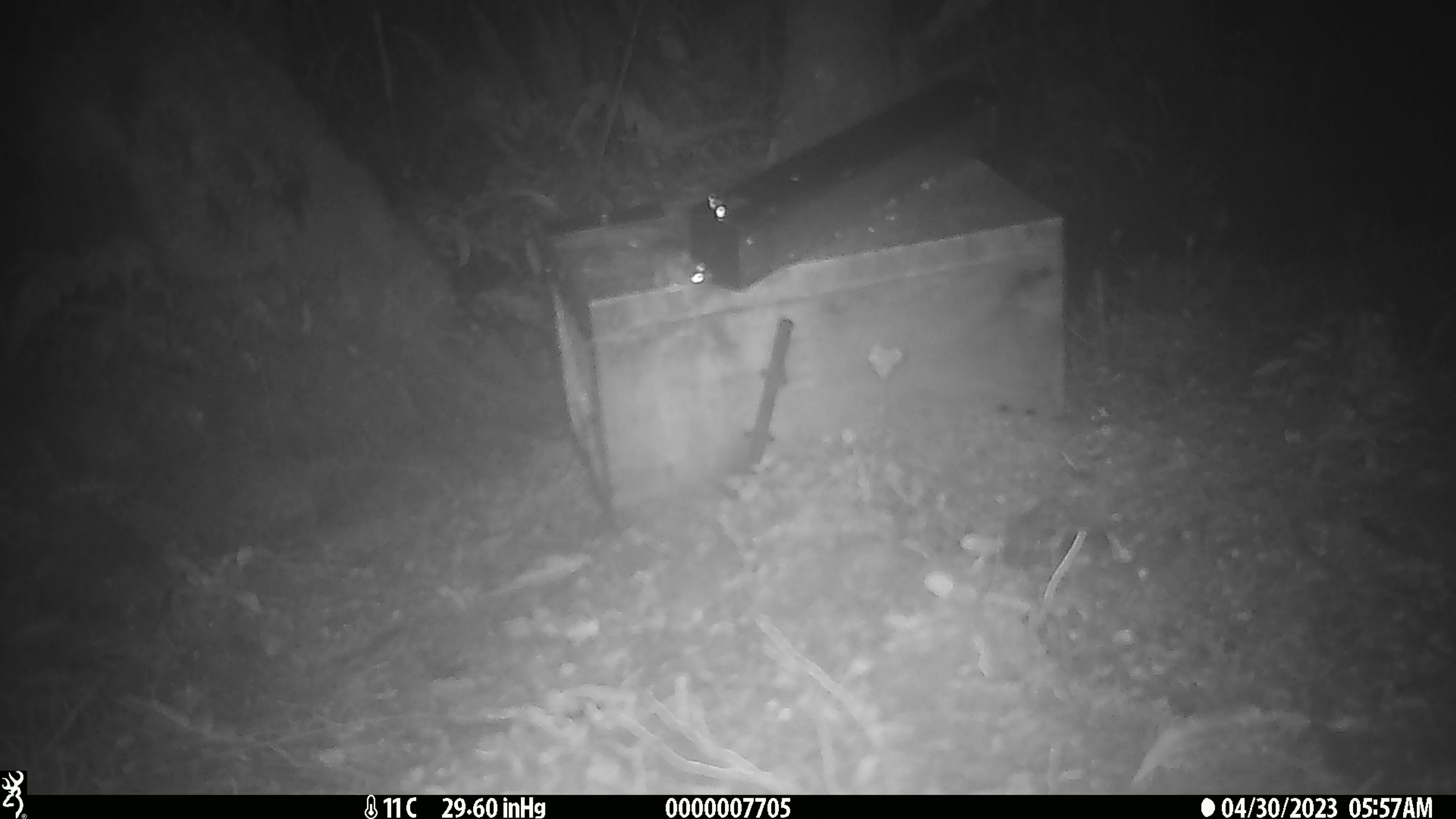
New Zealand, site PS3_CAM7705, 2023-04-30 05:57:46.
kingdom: Animalia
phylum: Chordata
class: Mammalia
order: Rodentia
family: Muridae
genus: Mus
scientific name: Mus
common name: mouse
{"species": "mouse (Mus)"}